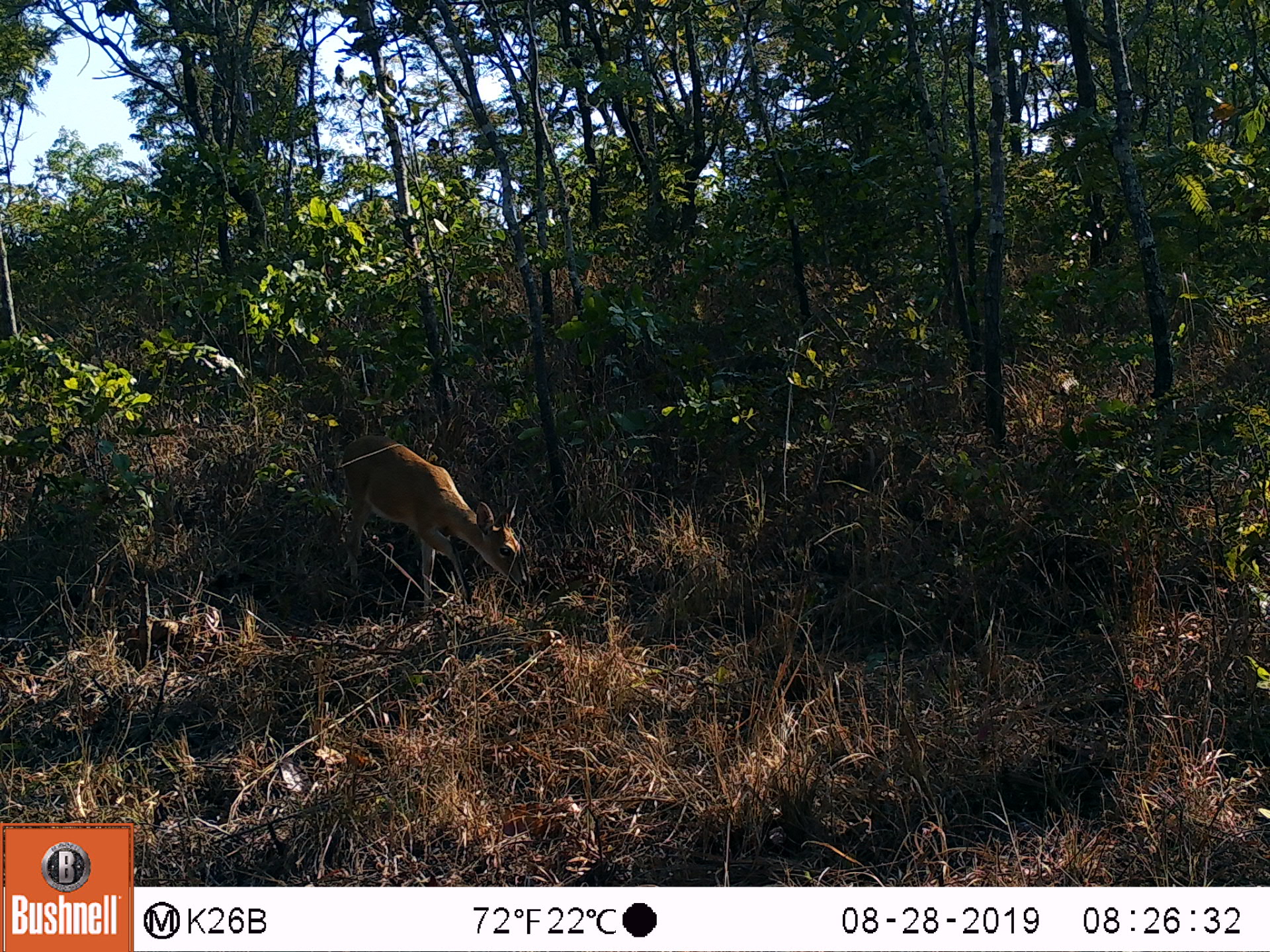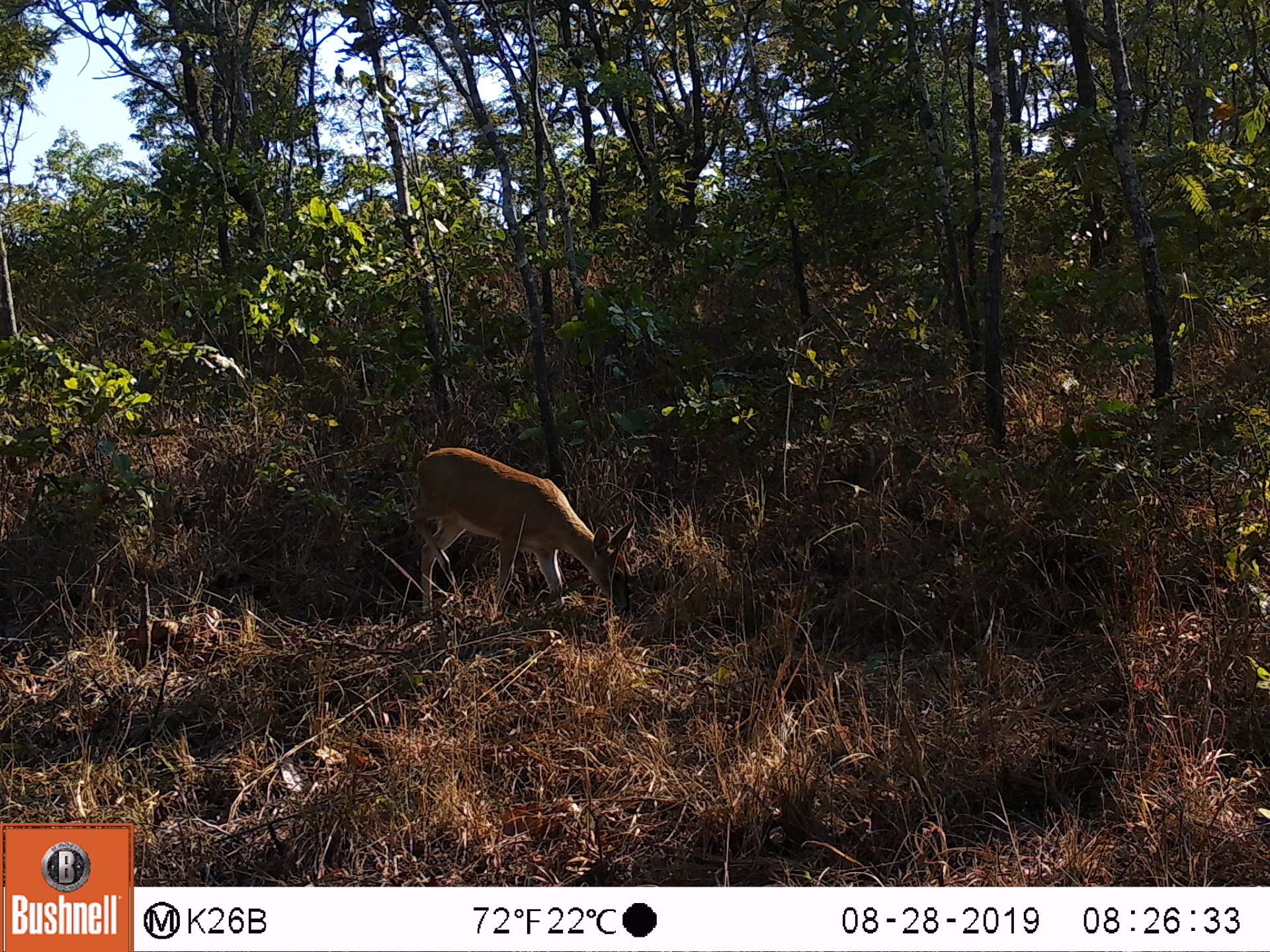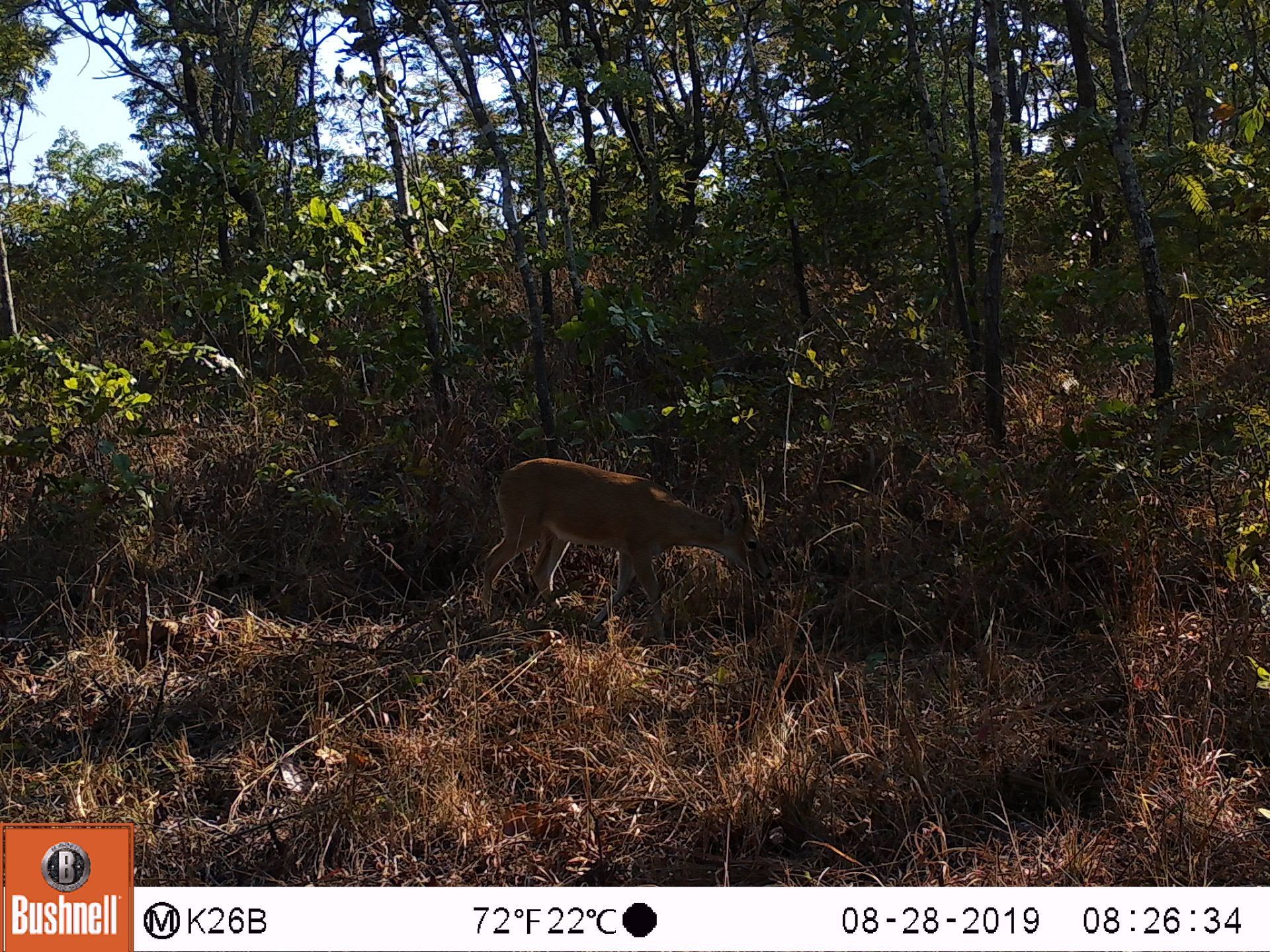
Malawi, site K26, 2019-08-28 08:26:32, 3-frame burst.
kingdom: Animalia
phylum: Chordata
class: Mammalia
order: Artiodactyla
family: Bovidae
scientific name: Antilopinae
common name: small antelope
Small antelope (Antilopinae), count 1.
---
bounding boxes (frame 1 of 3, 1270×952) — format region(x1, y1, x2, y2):
small antelope: region(336, 430, 534, 628)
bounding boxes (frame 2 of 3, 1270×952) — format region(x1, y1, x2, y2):
small antelope: region(403, 435, 640, 634)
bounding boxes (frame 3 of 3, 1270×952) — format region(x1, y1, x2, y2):
small antelope: region(473, 448, 773, 647)